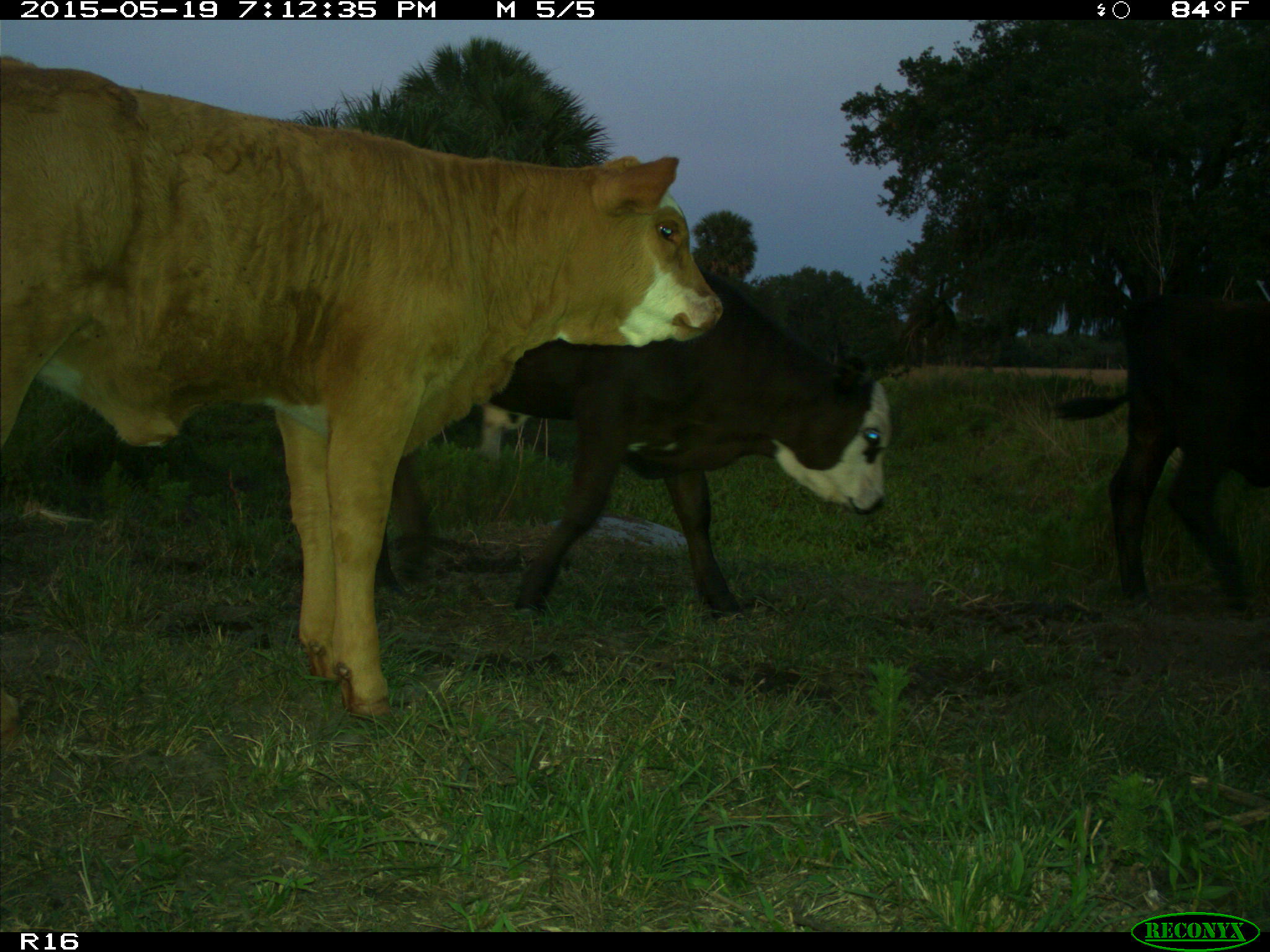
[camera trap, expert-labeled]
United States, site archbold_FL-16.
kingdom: Animalia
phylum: Chordata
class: Mammalia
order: Artiodactyla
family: Bovidae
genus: Bos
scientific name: Bos taurus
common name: domestic cow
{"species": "Bos taurus (domestic cow)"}